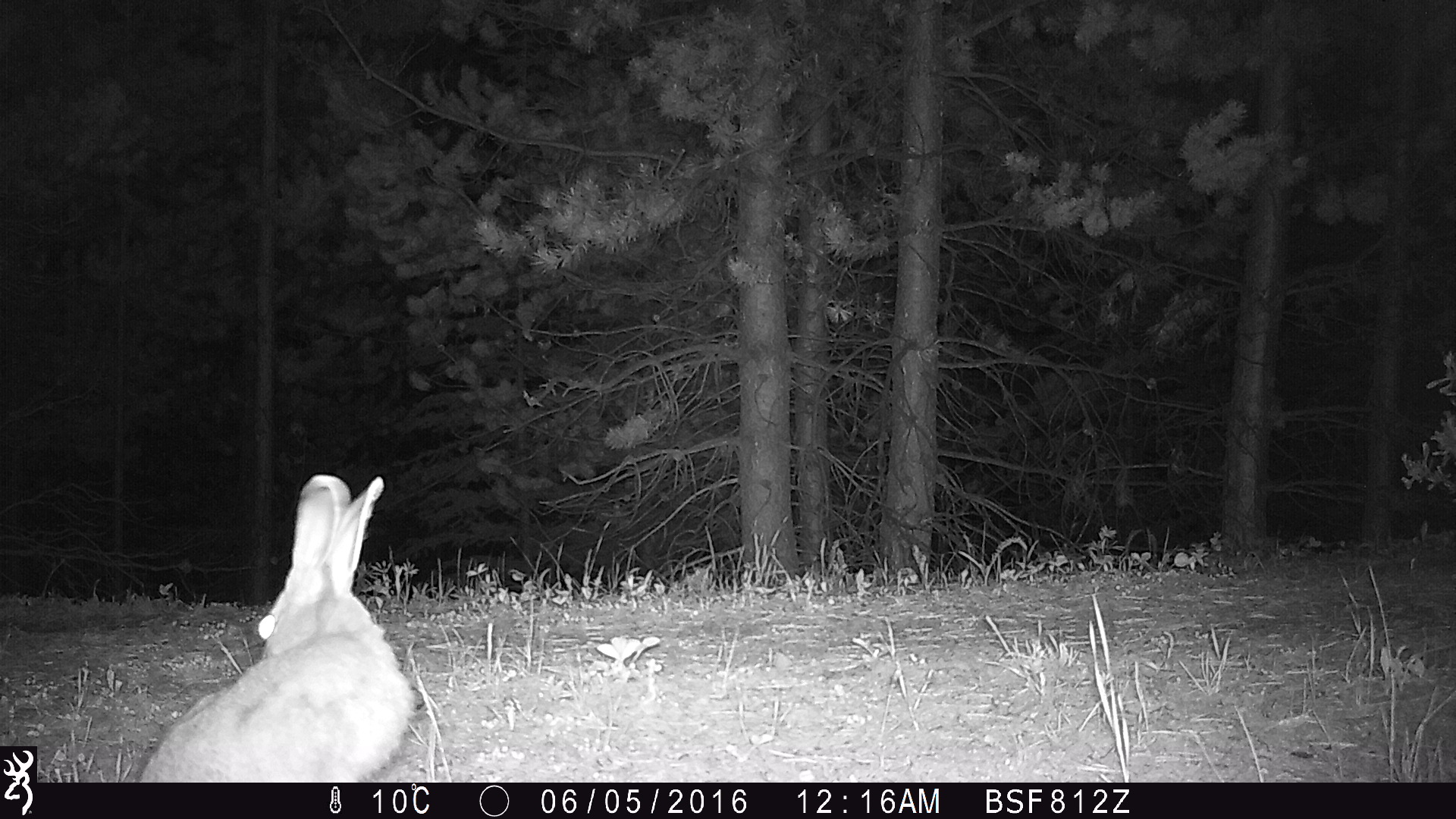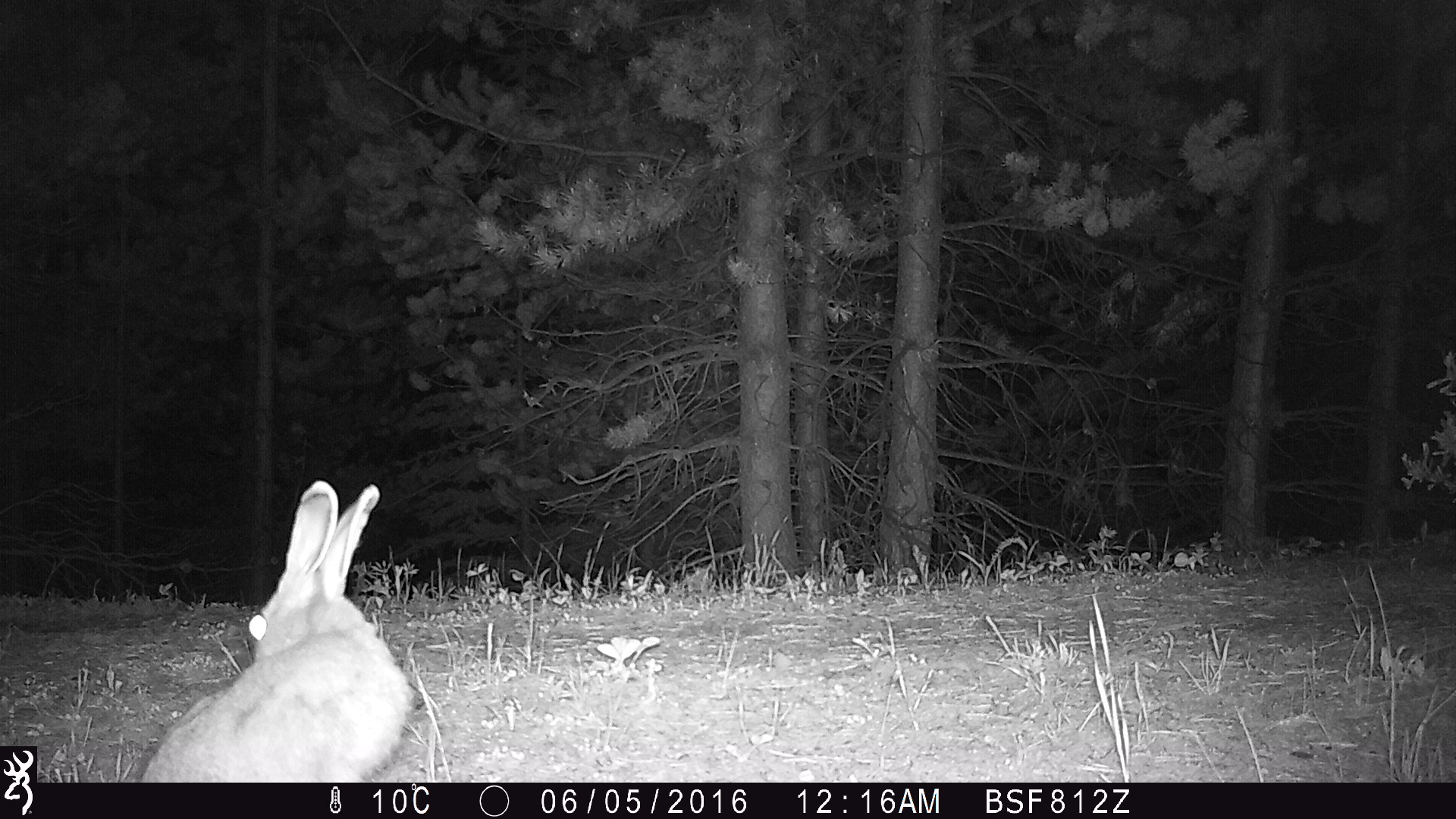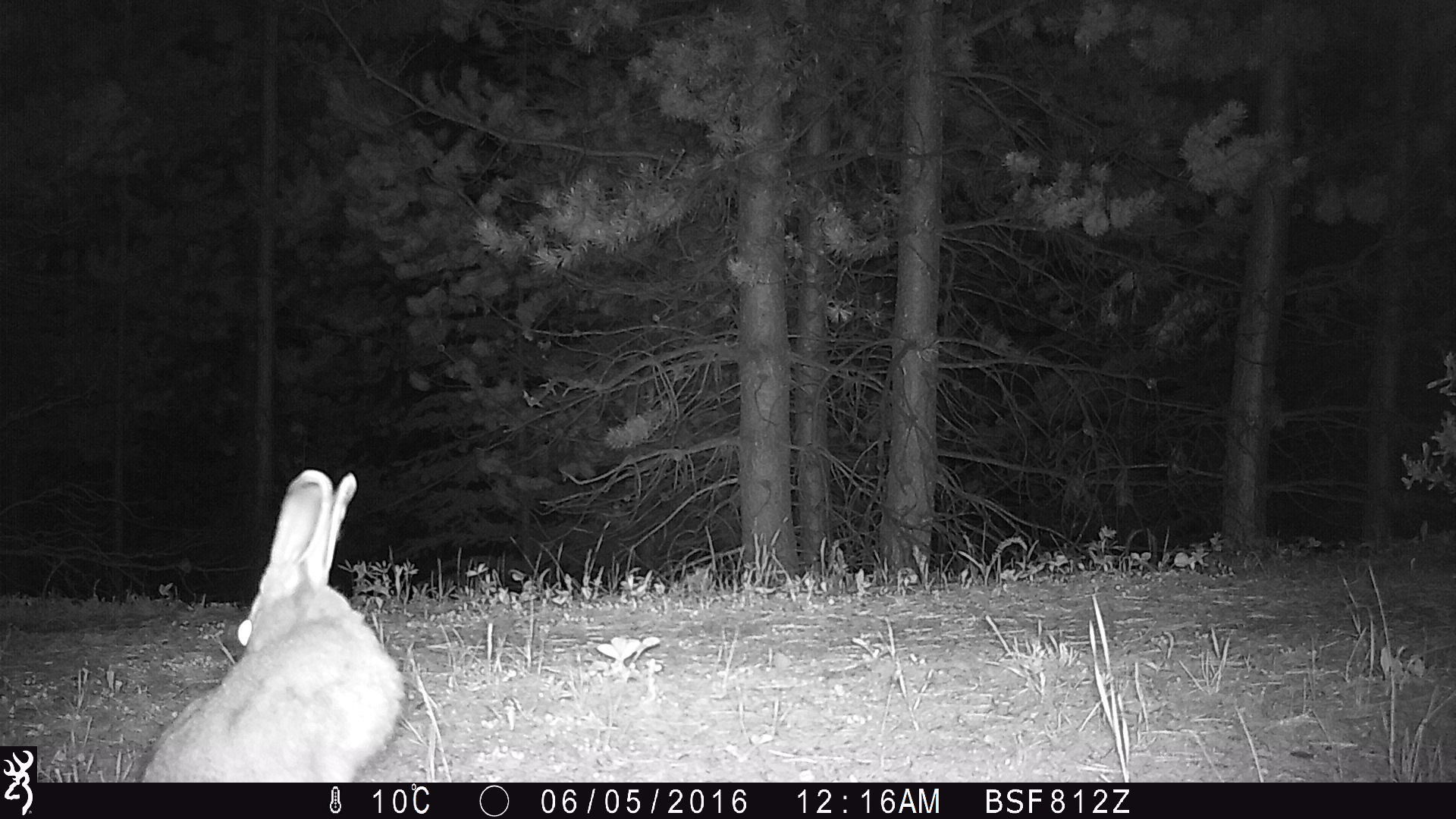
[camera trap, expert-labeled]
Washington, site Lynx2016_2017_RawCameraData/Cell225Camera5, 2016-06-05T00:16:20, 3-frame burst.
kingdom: Animalia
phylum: Chordata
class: Mammalia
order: Lagomorpha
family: Leporidae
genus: Lepus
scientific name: Lepus americanus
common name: snowshoe hare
Lepus americanus (snowshoe hare). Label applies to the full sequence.